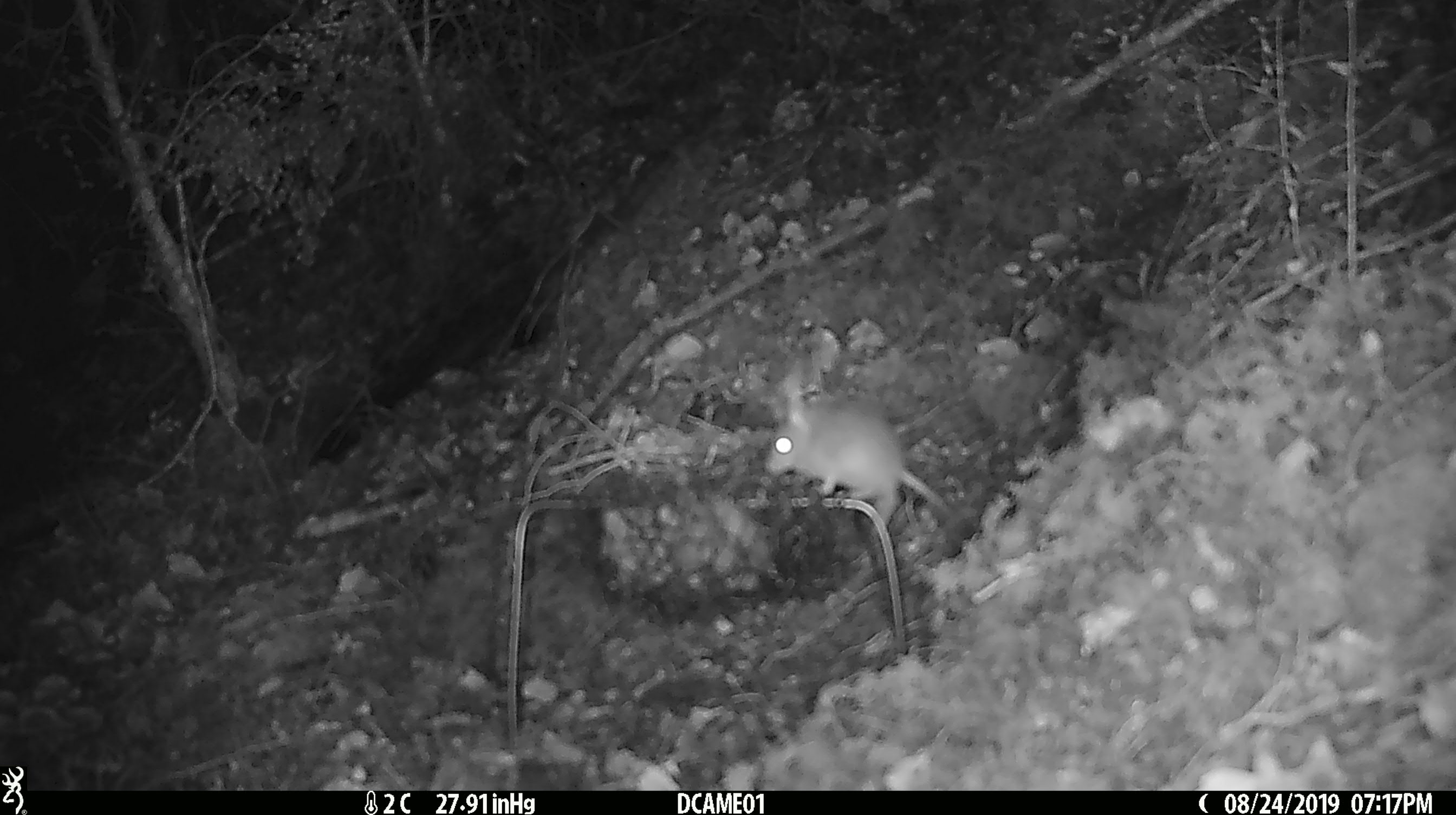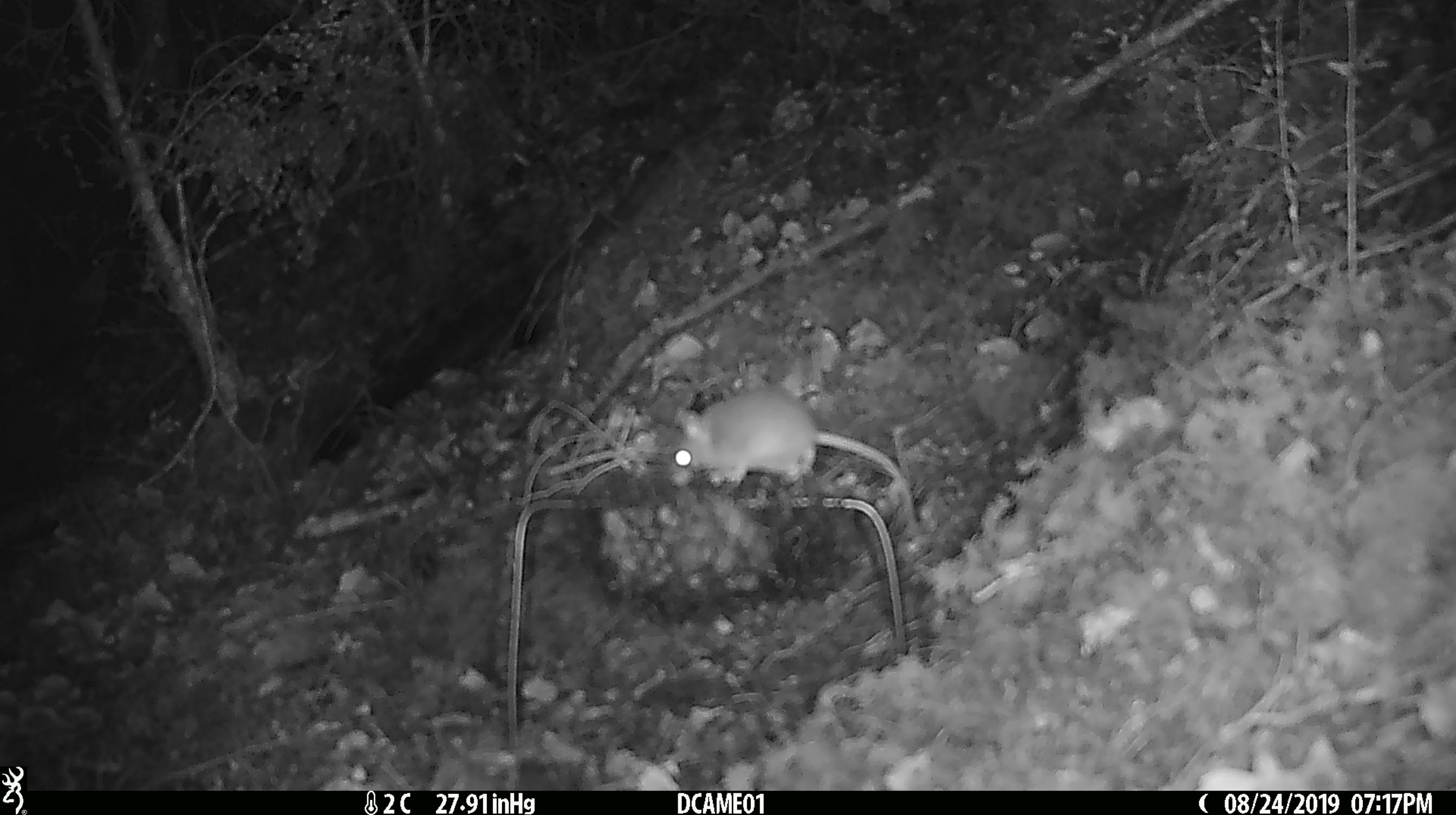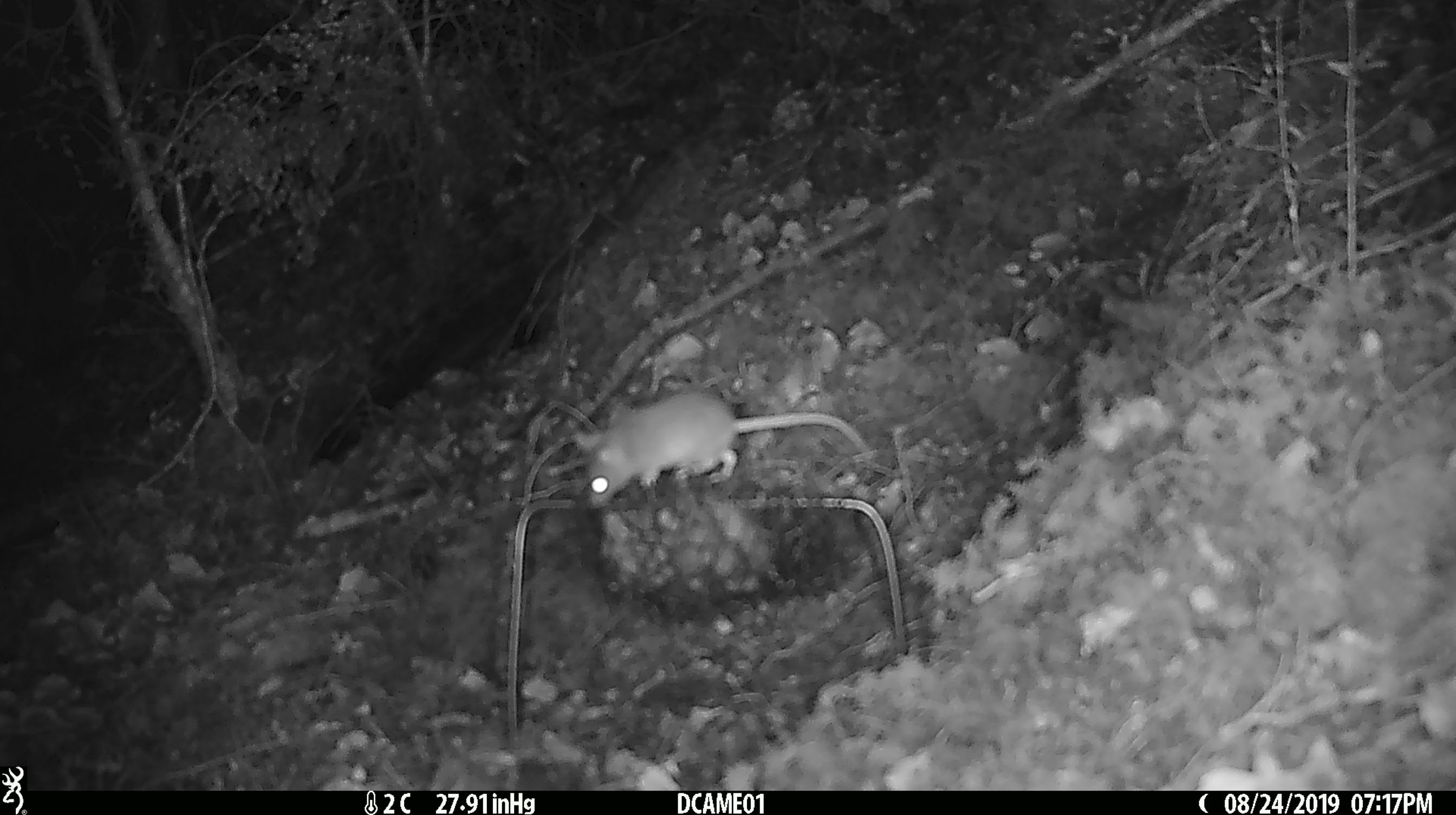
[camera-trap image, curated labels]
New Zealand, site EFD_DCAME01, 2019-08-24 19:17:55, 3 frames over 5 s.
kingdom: Animalia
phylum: Chordata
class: Mammalia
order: Rodentia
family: Muridae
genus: Mus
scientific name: Mus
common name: mouse